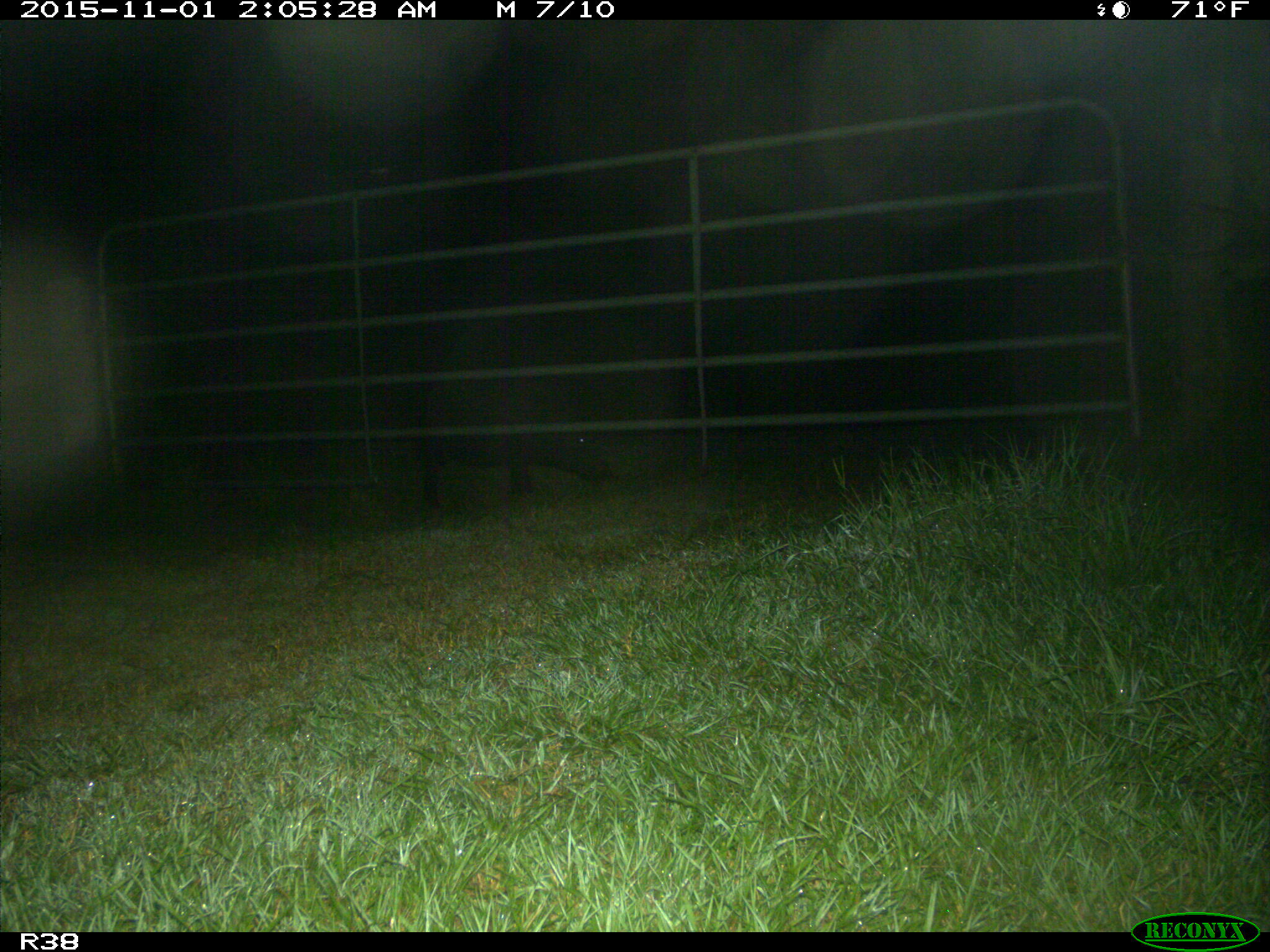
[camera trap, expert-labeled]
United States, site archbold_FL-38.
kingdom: Animalia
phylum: Chordata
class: Mammalia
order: Artiodactyla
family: Suidae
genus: Sus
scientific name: Sus scrofa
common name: wild boar